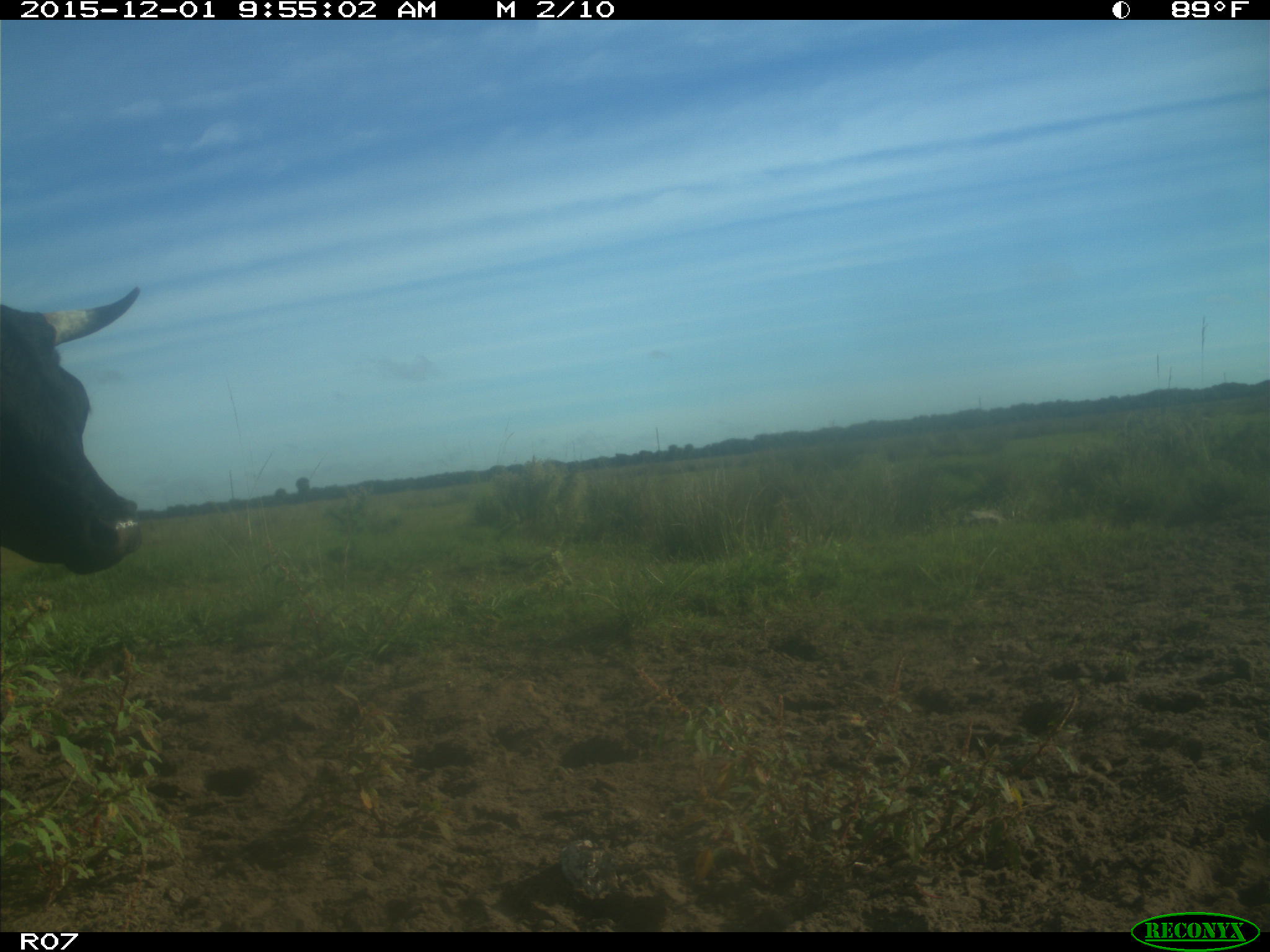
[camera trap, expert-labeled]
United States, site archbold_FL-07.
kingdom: Animalia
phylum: Chordata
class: Mammalia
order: Artiodactyla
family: Bovidae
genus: Bos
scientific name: Bos taurus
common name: domestic cow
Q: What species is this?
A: Bos taurus (domestic cow).